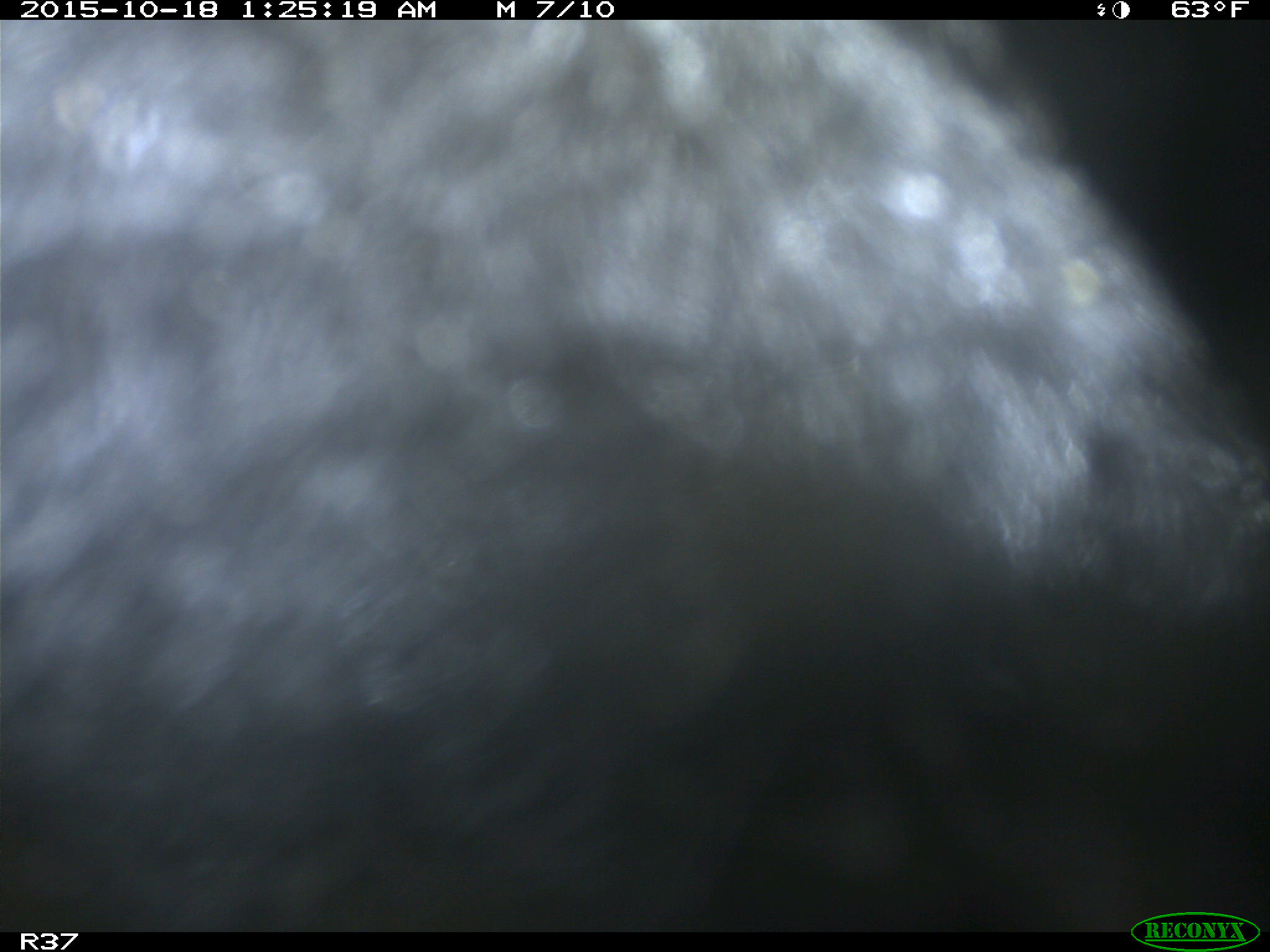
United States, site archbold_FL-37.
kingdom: Animalia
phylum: Chordata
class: Mammalia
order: Artiodactyla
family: Bovidae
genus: Bos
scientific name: Bos taurus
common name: domestic cow